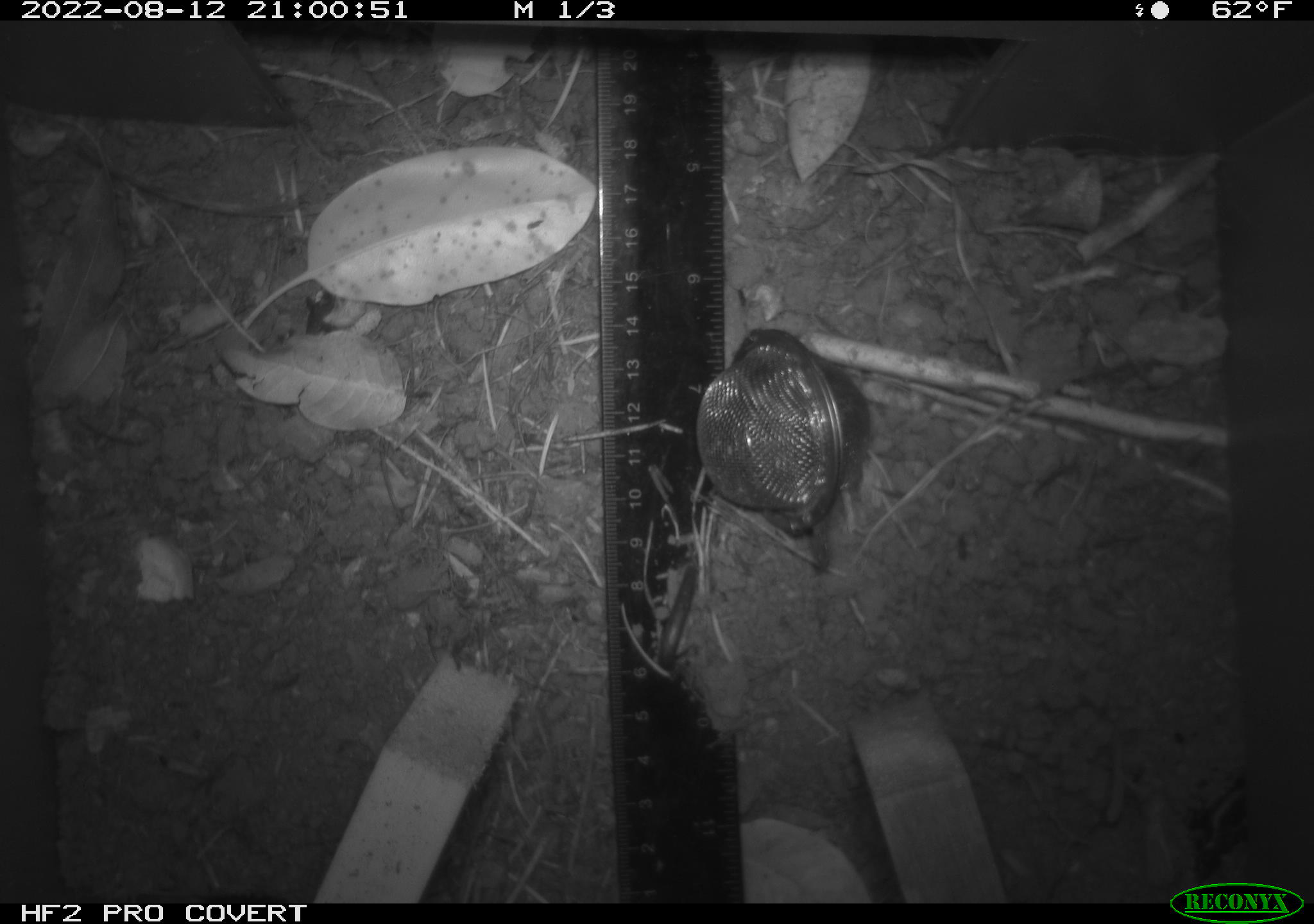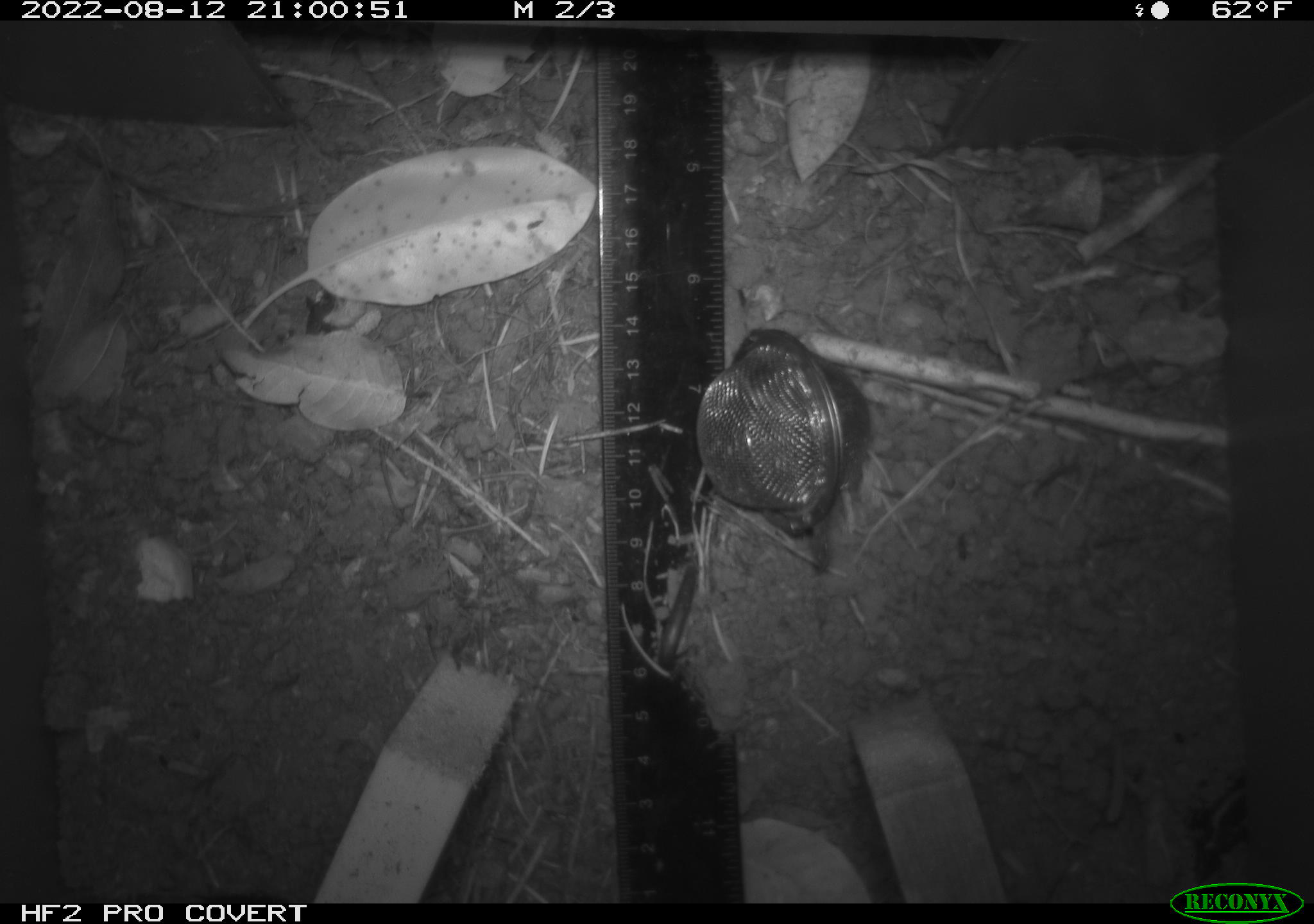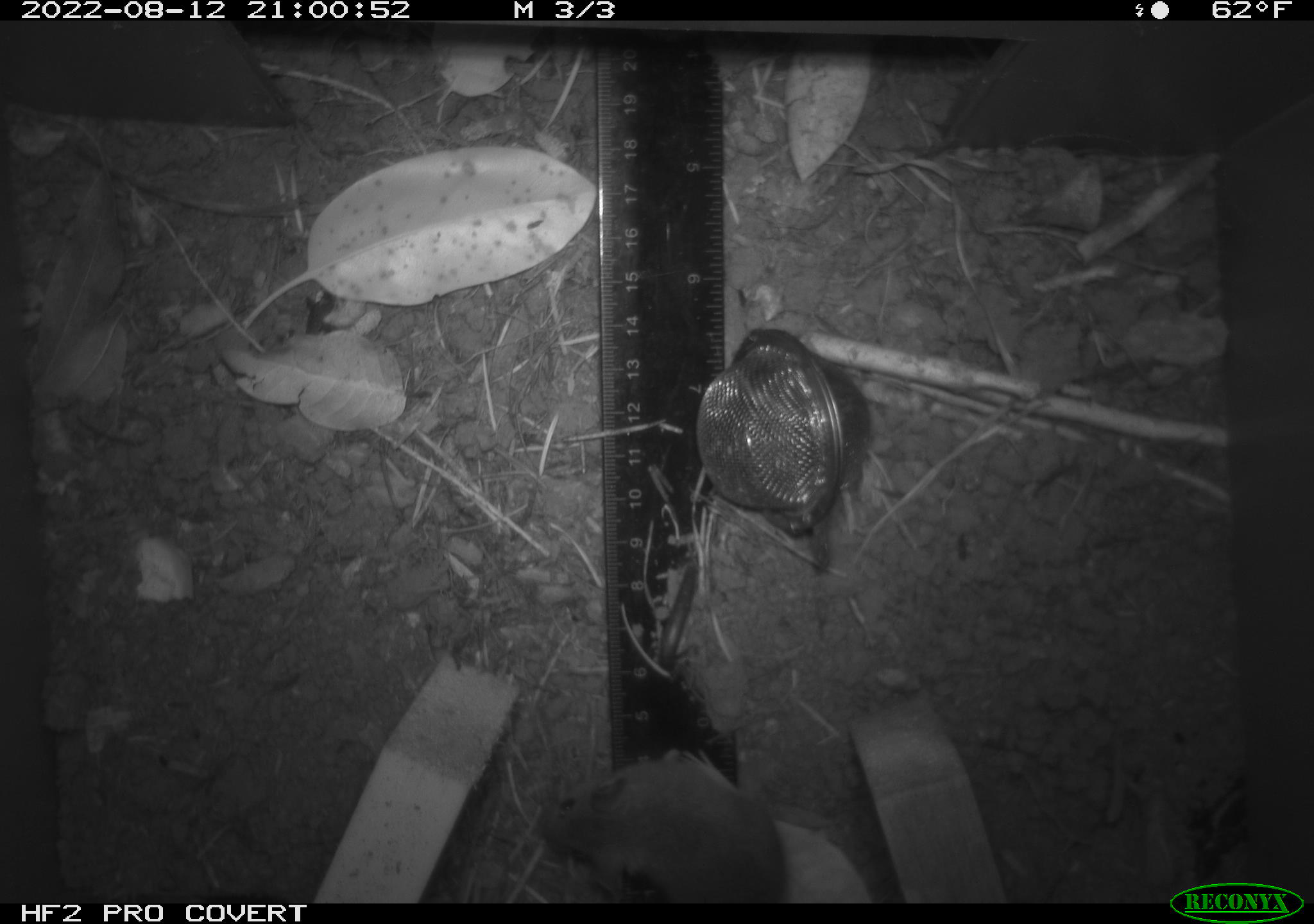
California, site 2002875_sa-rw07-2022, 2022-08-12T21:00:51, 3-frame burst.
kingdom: Animalia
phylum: Chordata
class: Mammalia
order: Rodentia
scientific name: Rodentia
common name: mouse species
Mouse species (Rodentia).